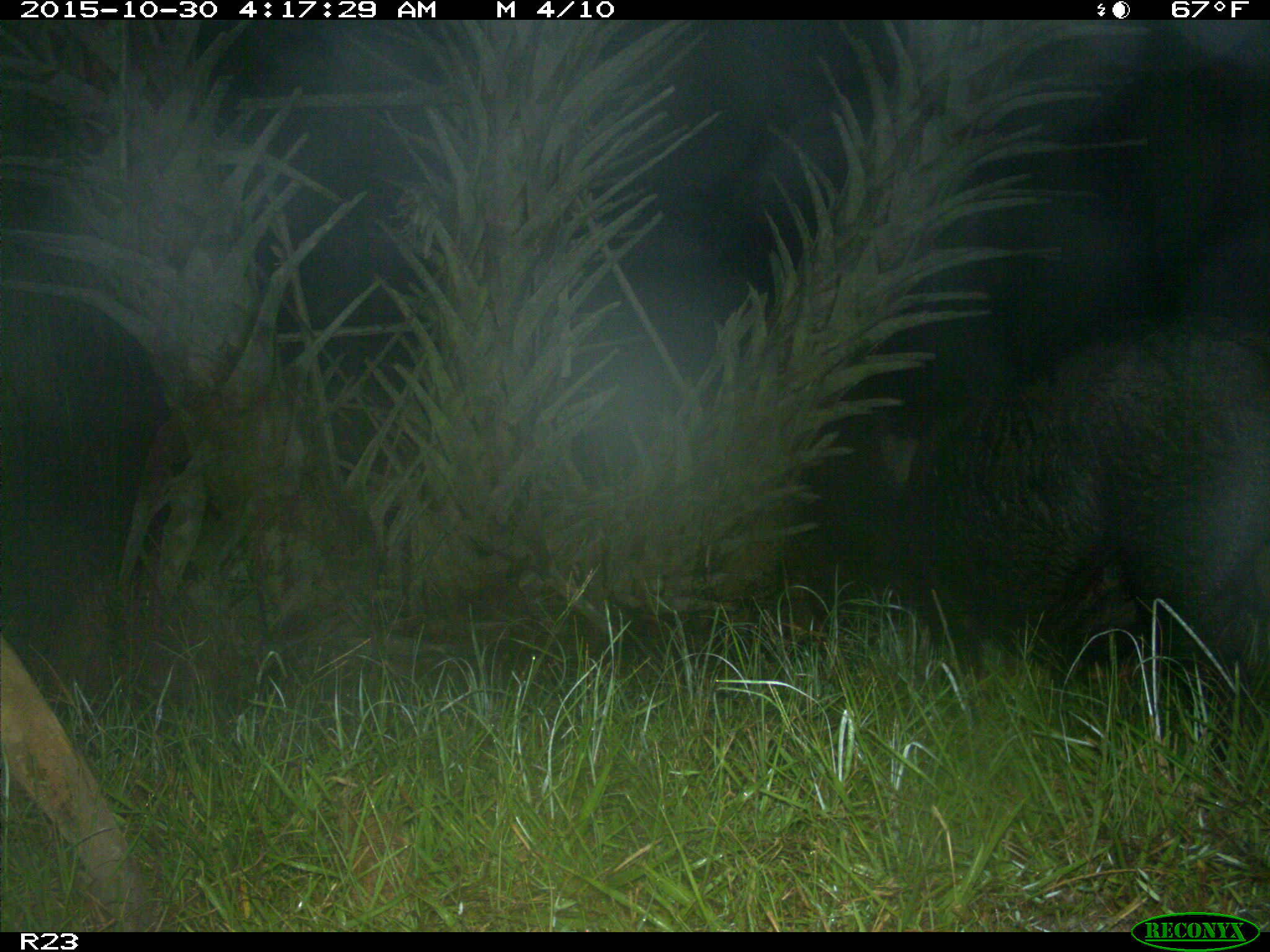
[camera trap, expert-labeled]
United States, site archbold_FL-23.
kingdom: Animalia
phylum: Chordata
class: Mammalia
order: Artiodactyla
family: Suidae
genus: Sus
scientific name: Sus scrofa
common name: wild boar